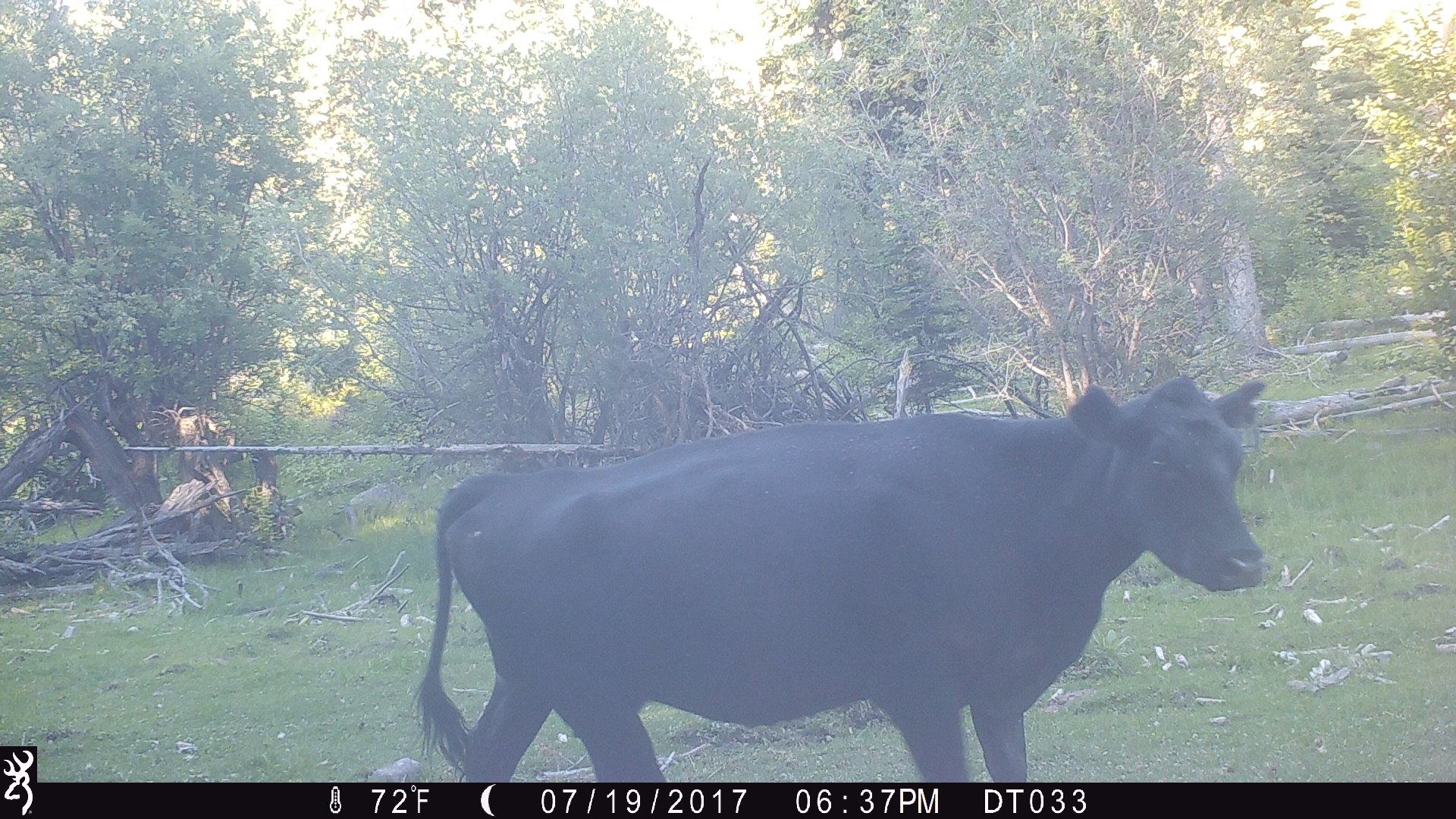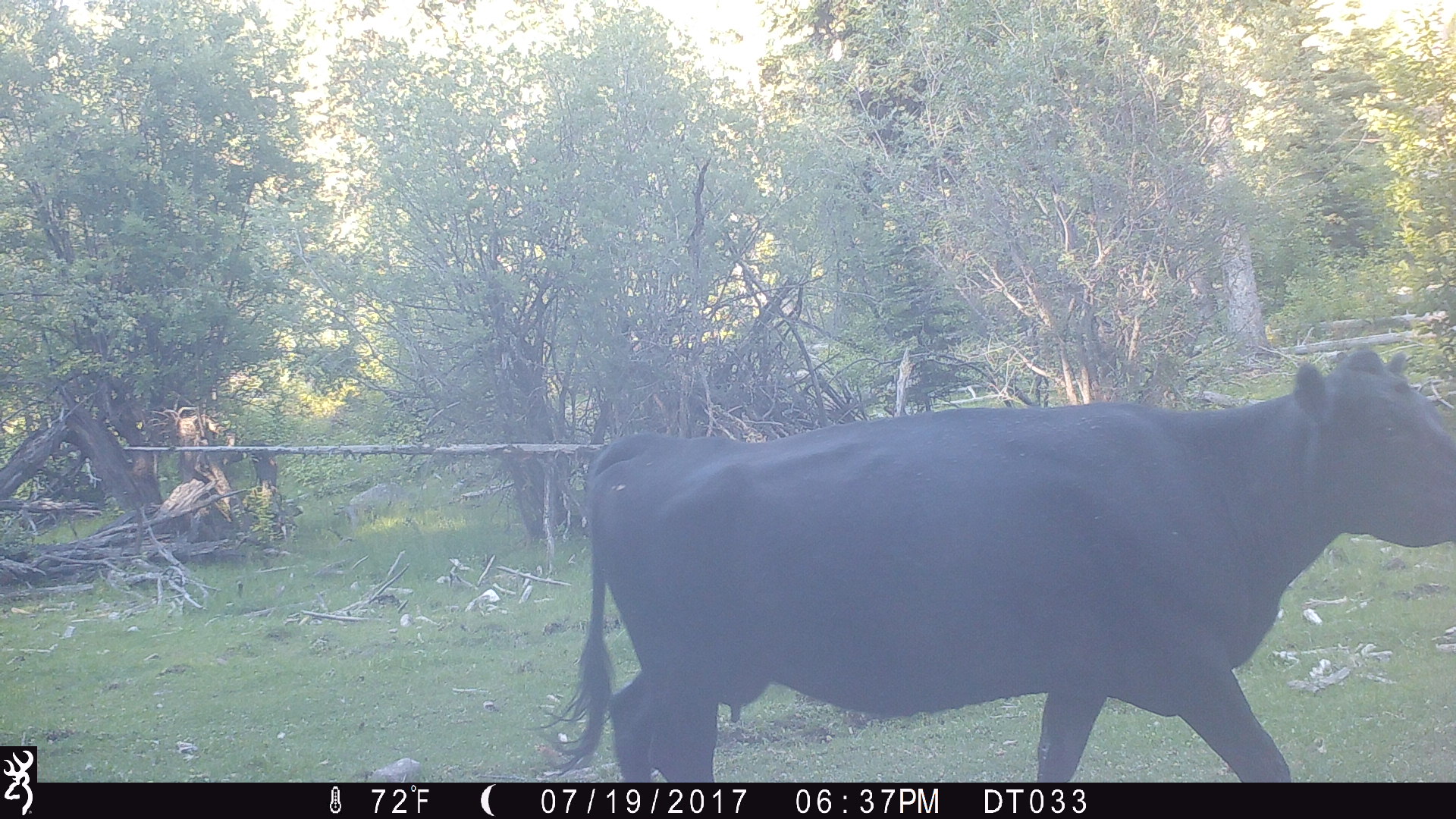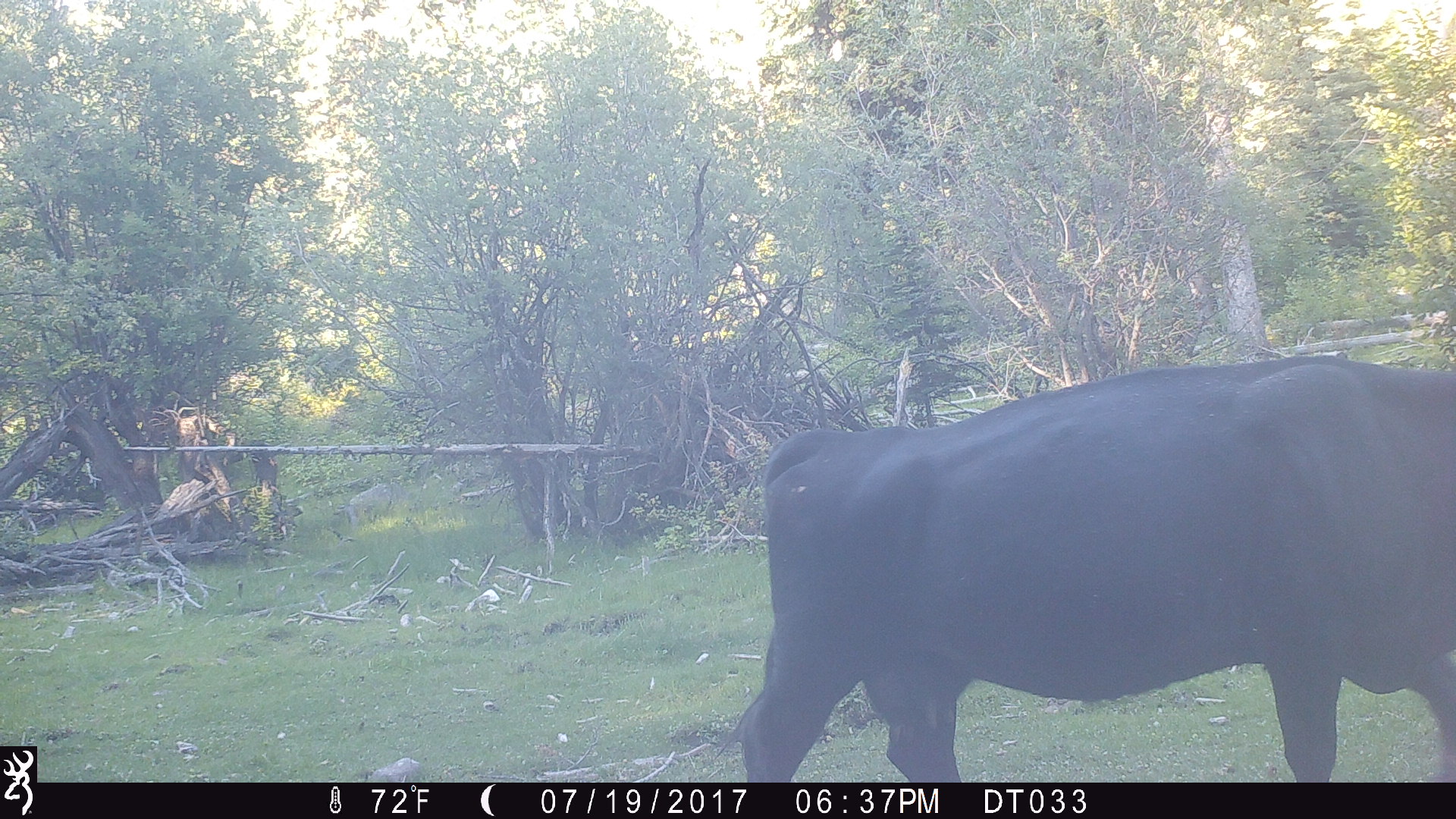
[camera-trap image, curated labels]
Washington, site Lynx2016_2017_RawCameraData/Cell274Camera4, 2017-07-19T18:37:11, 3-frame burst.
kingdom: Animalia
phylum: Chordata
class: Mammalia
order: Artiodactyla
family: Bovidae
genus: Bos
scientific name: Bos taurus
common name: domestic cattle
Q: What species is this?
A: Domestic cattle (Bos taurus).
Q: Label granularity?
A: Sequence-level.